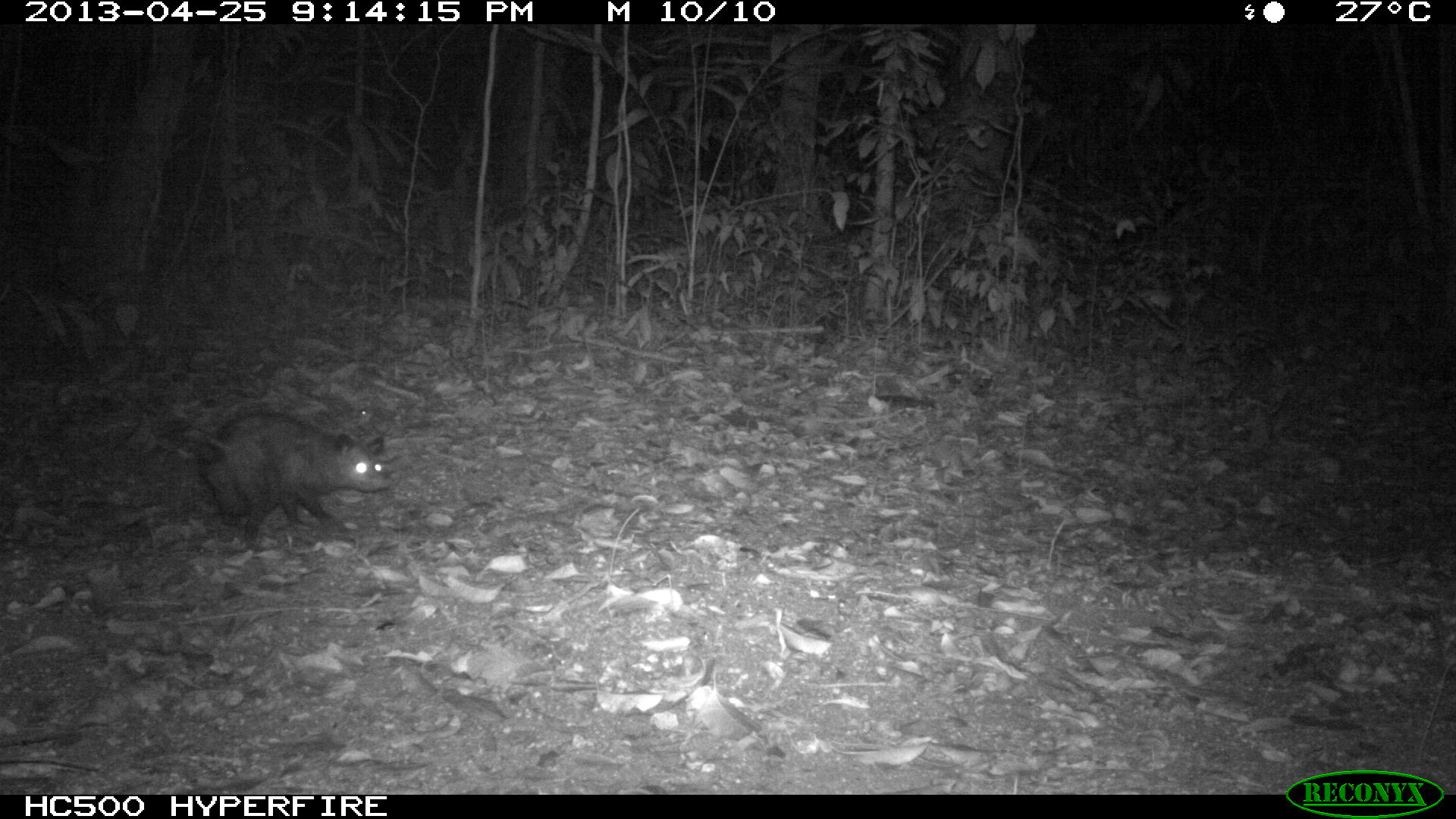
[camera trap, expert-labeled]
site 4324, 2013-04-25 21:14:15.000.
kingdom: Animalia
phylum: Chordata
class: Mammalia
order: Didelphimorphia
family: Didelphidae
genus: Didelphis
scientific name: Didelphis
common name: american opossums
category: didelphis sp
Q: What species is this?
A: Didelphis sp (american opossums) (Didelphis).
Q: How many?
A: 1.